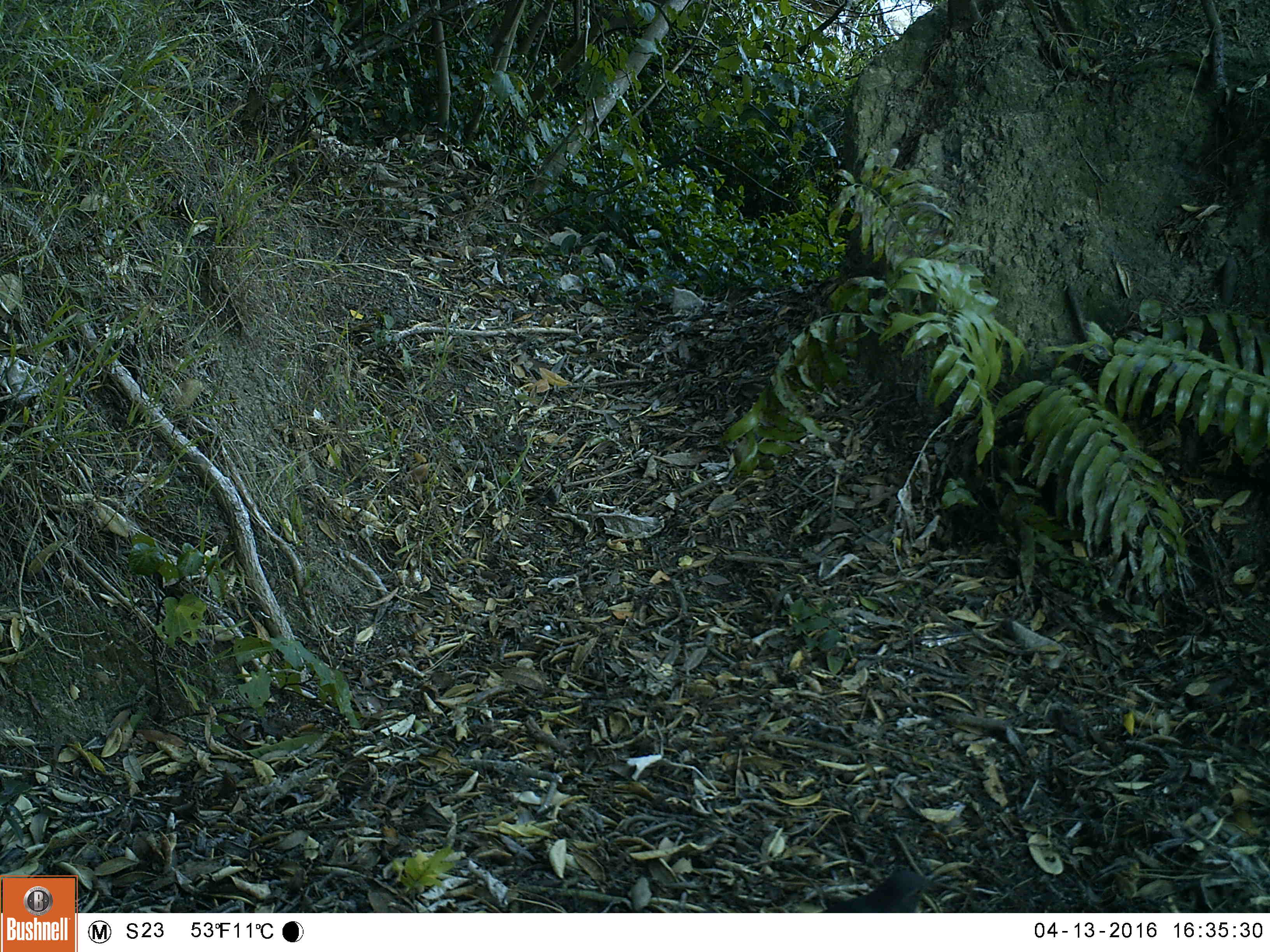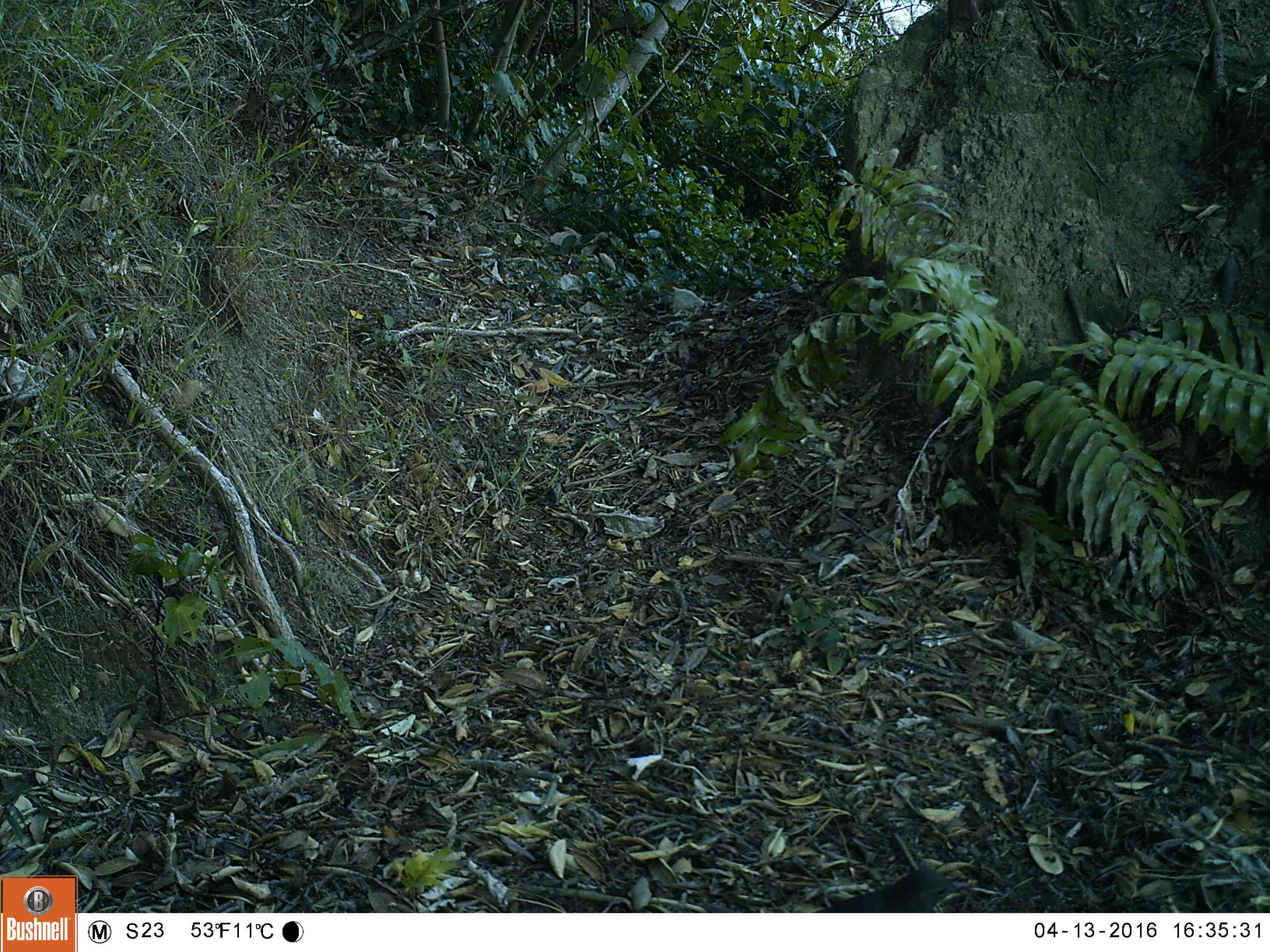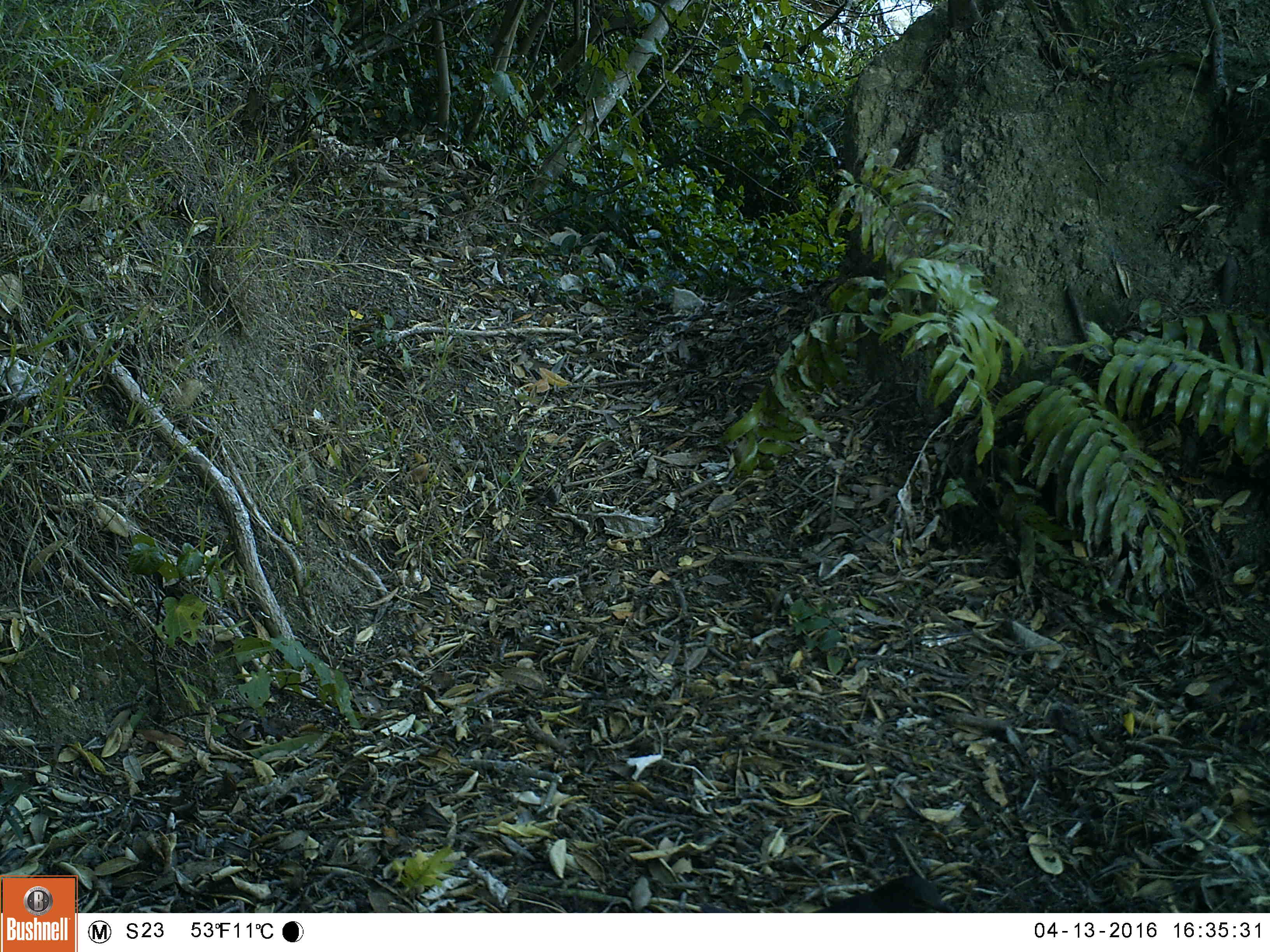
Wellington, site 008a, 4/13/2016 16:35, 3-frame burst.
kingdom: Animalia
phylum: Chordata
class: Aves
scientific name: Aves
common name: bird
Bird (Aves).